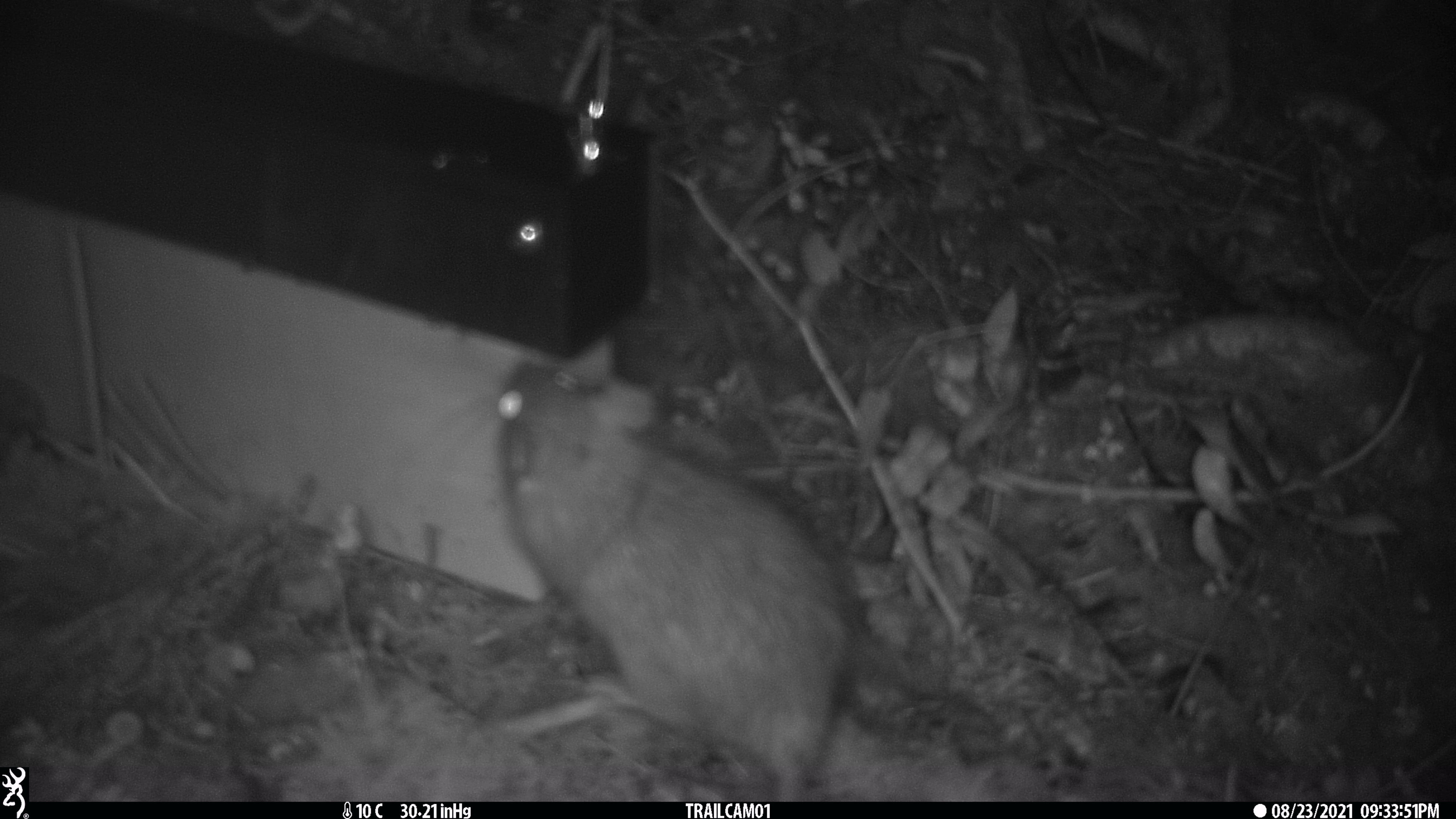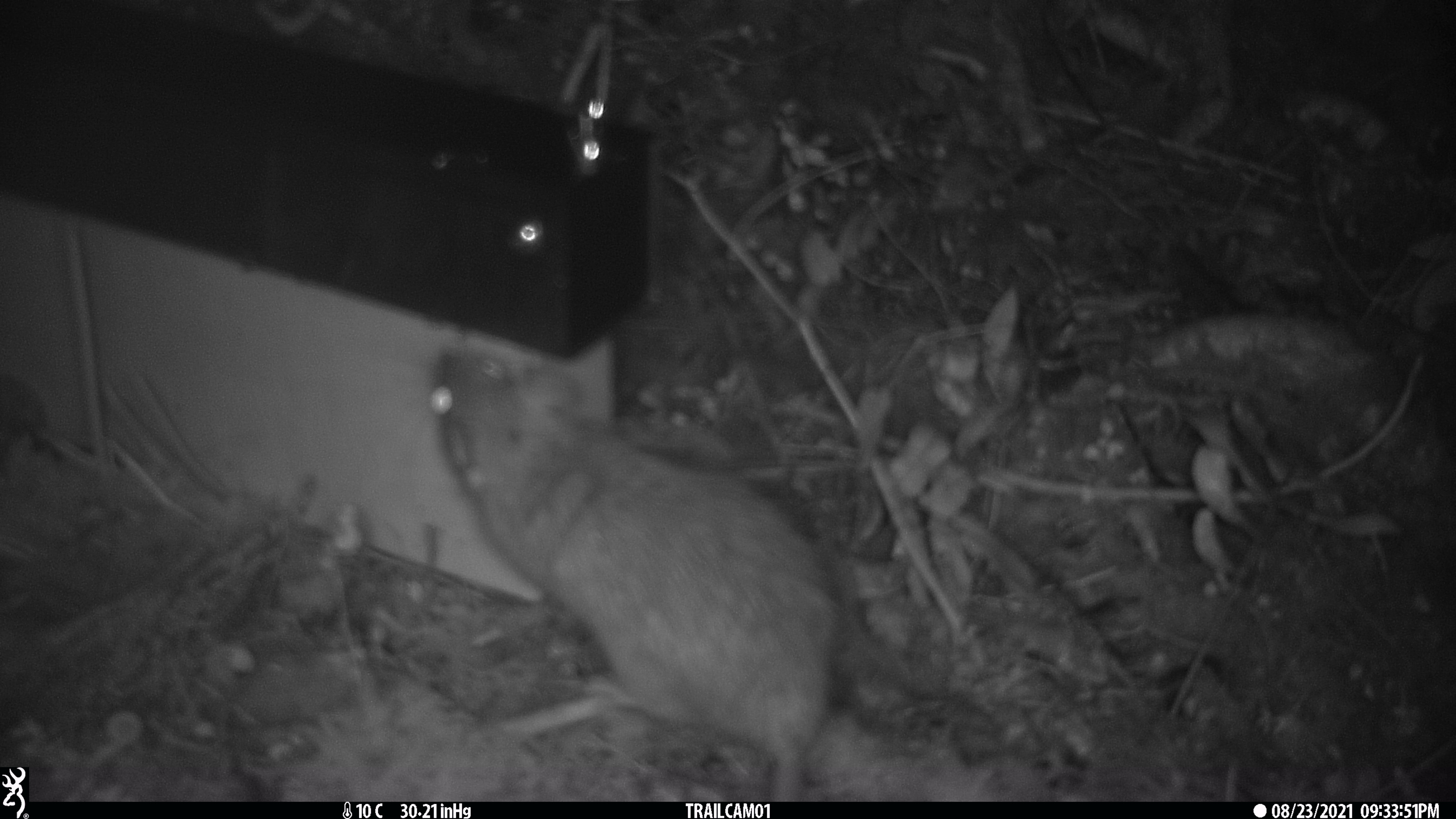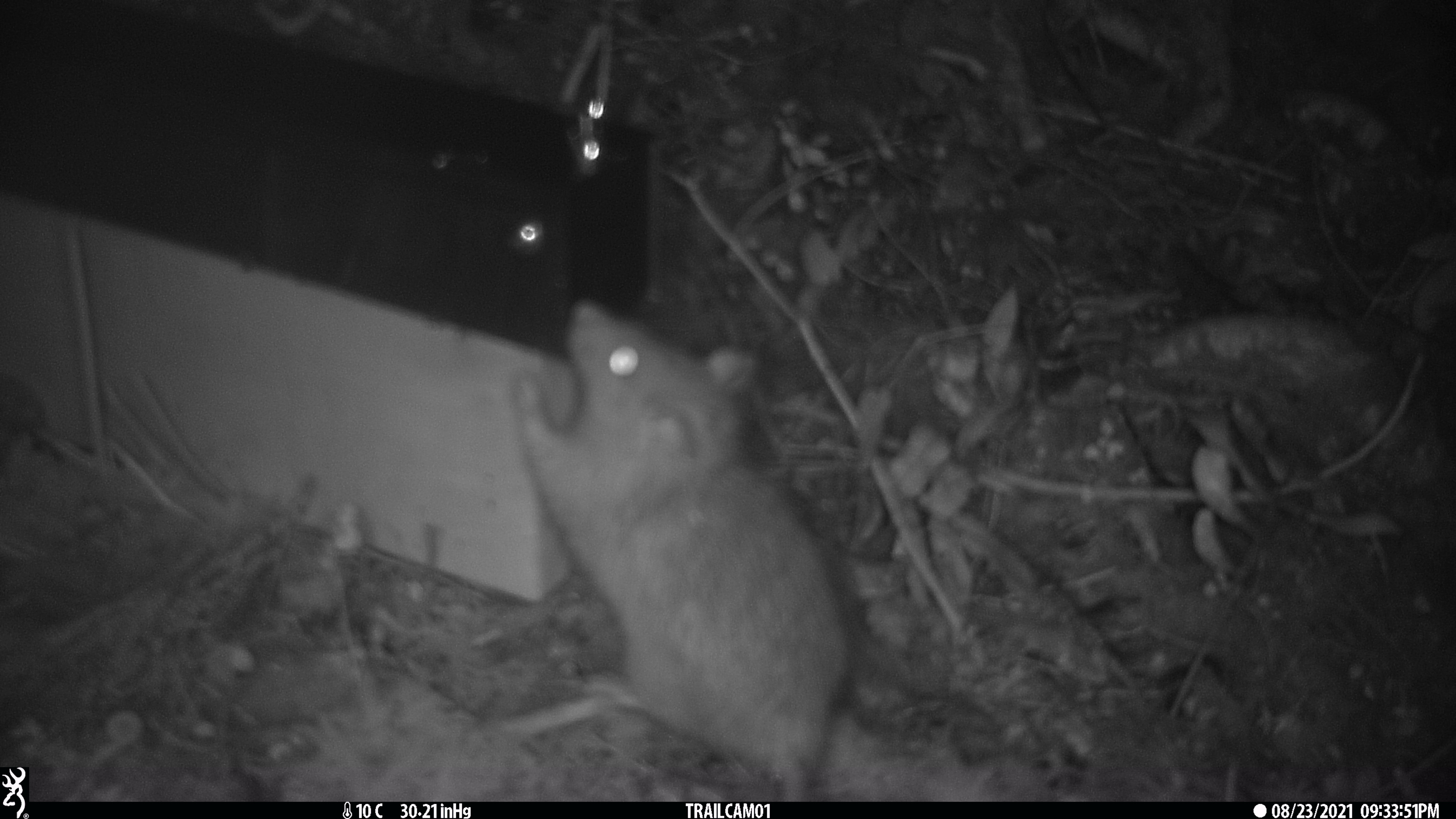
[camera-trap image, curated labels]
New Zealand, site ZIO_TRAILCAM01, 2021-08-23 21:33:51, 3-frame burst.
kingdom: Animalia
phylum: Chordata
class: Mammalia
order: Rodentia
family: Muridae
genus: Rattus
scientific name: Rattus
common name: rat